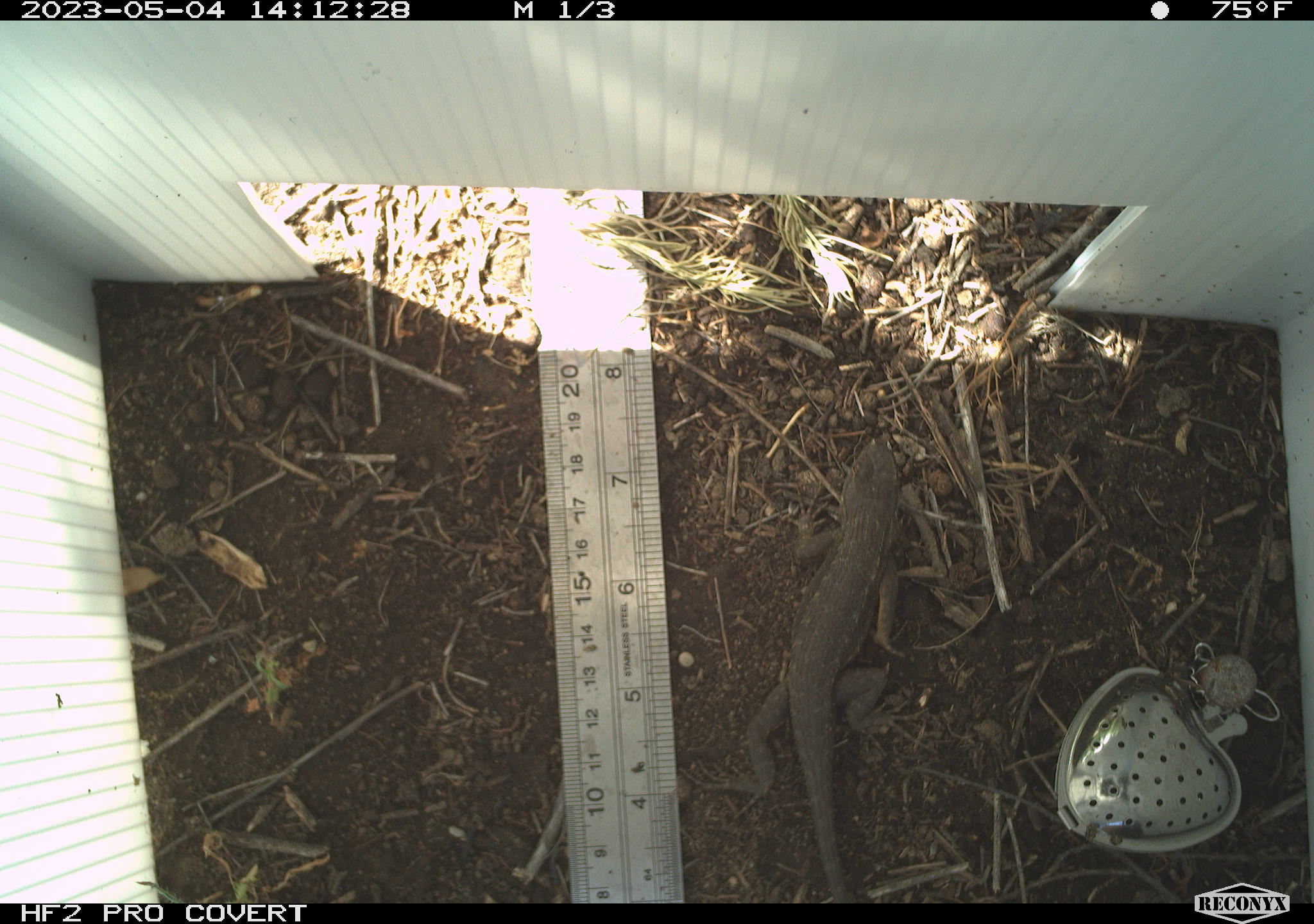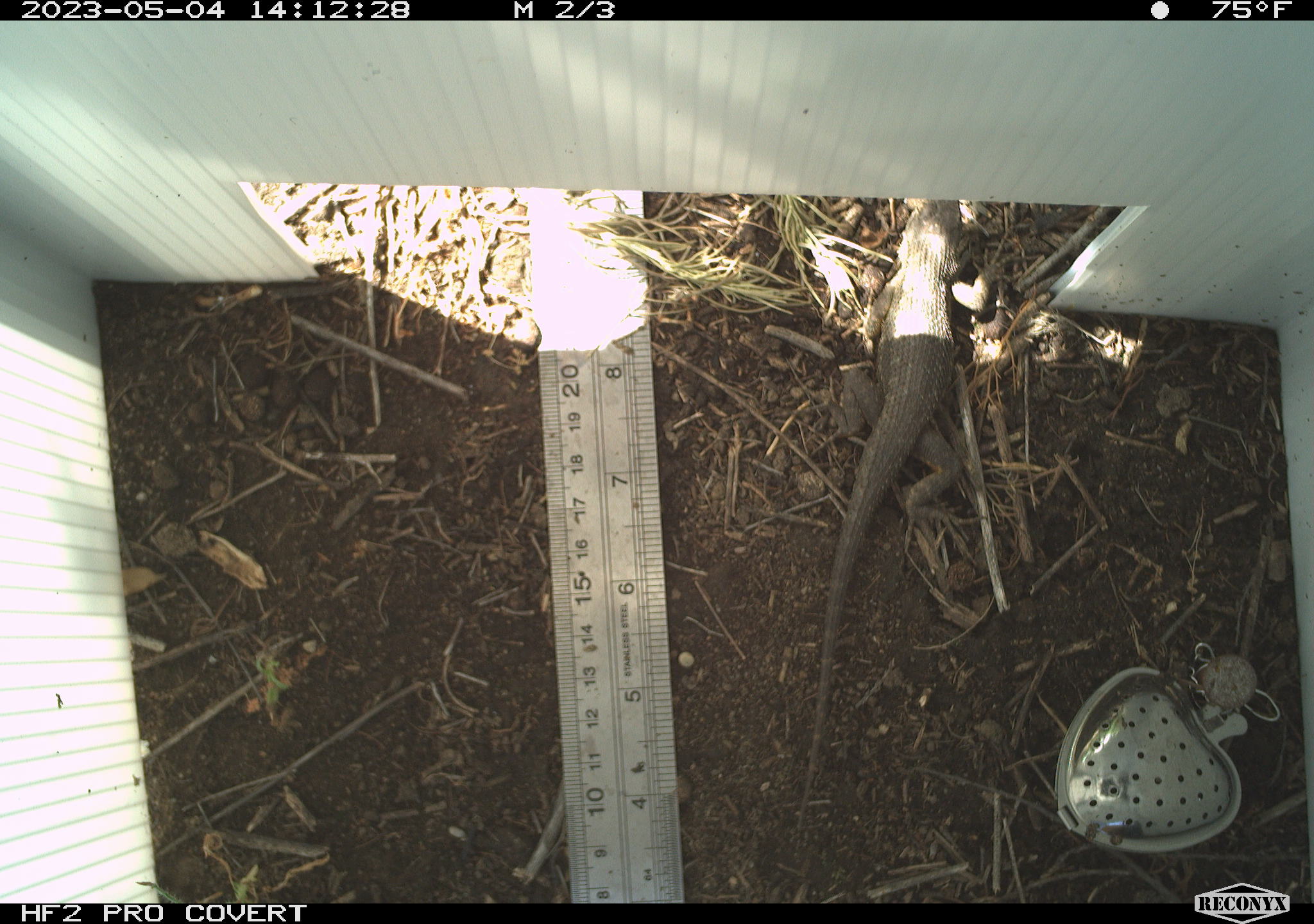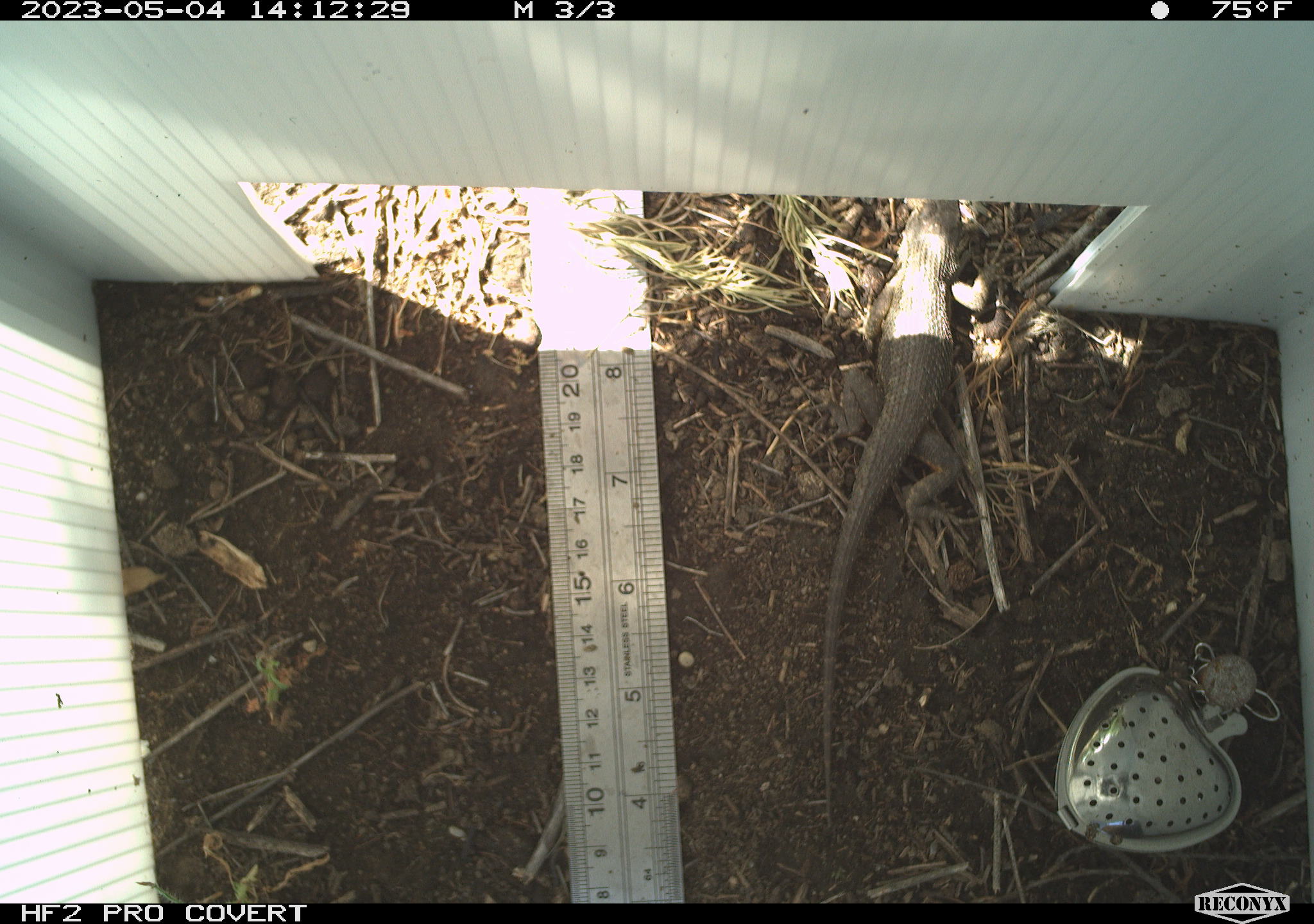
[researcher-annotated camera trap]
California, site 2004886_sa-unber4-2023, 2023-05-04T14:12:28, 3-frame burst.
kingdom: Animalia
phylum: Chordata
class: Reptilia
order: Squamata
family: Phrynosomatidae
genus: Sceloporus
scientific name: Sceloporus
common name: spiny lizards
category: sceloporus species